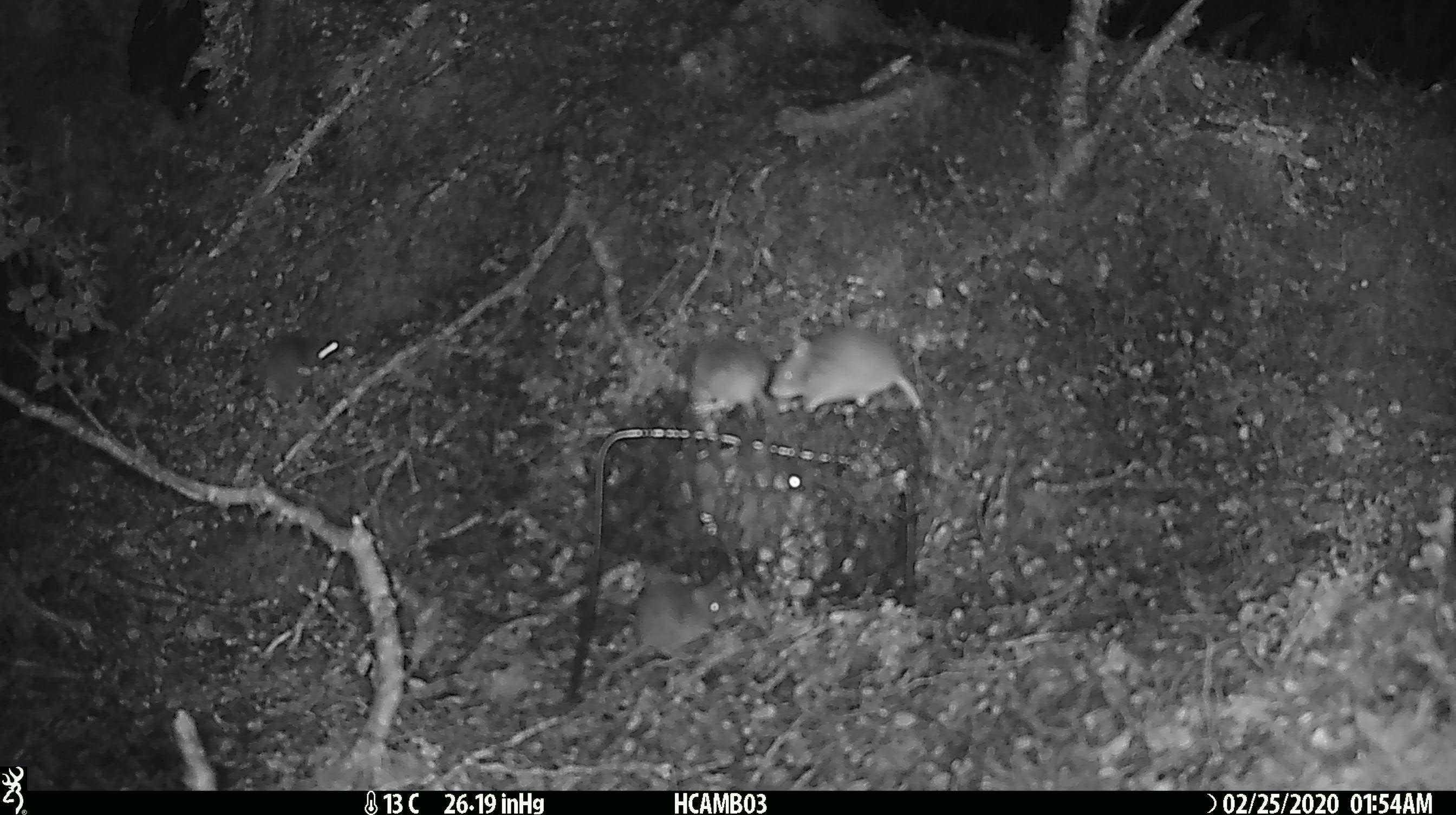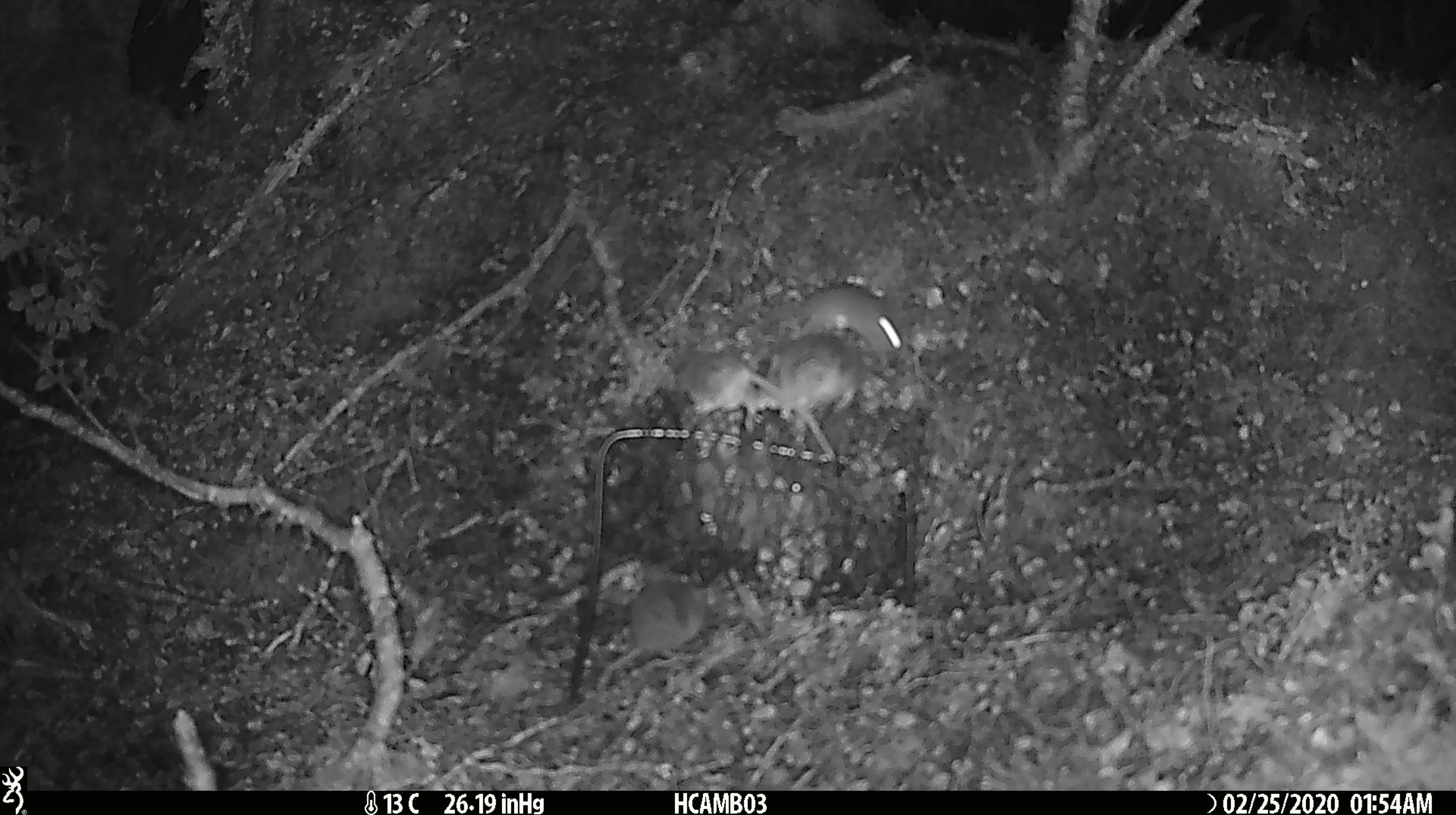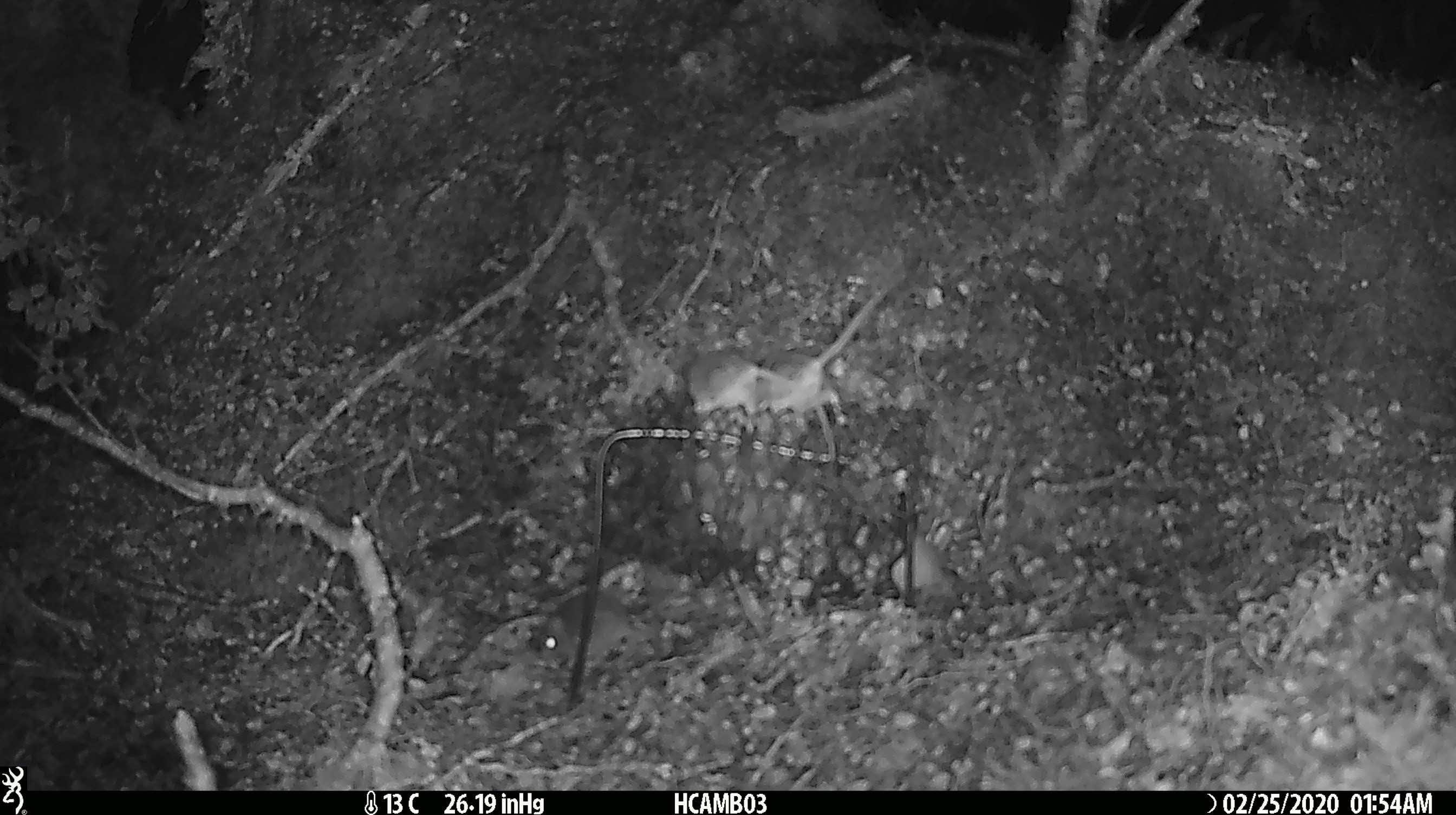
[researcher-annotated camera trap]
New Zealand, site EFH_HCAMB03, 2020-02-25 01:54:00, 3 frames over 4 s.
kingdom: Animalia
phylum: Chordata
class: Mammalia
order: Rodentia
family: Muridae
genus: Mus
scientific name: Mus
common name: mouse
Mouse (Mus).